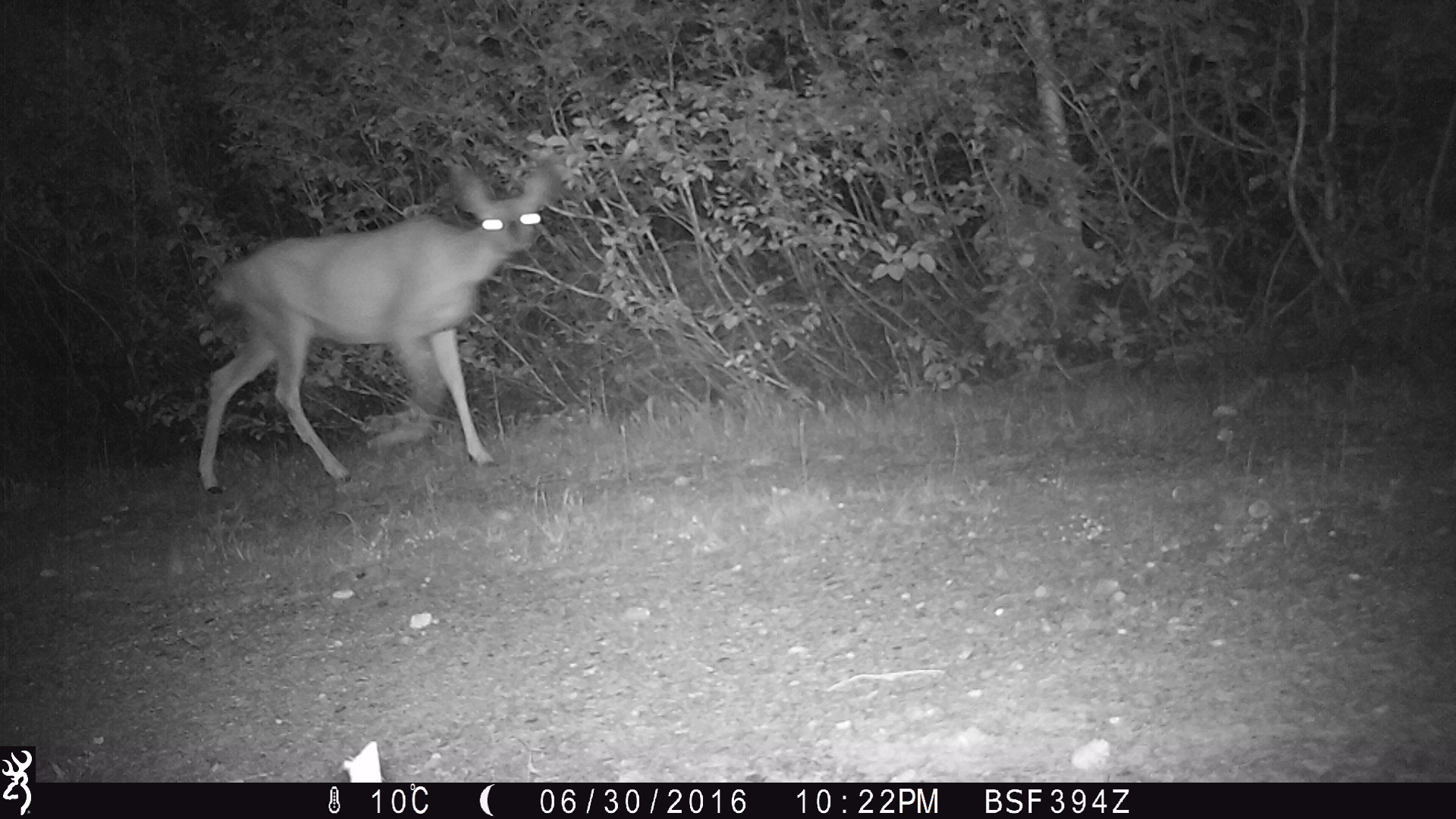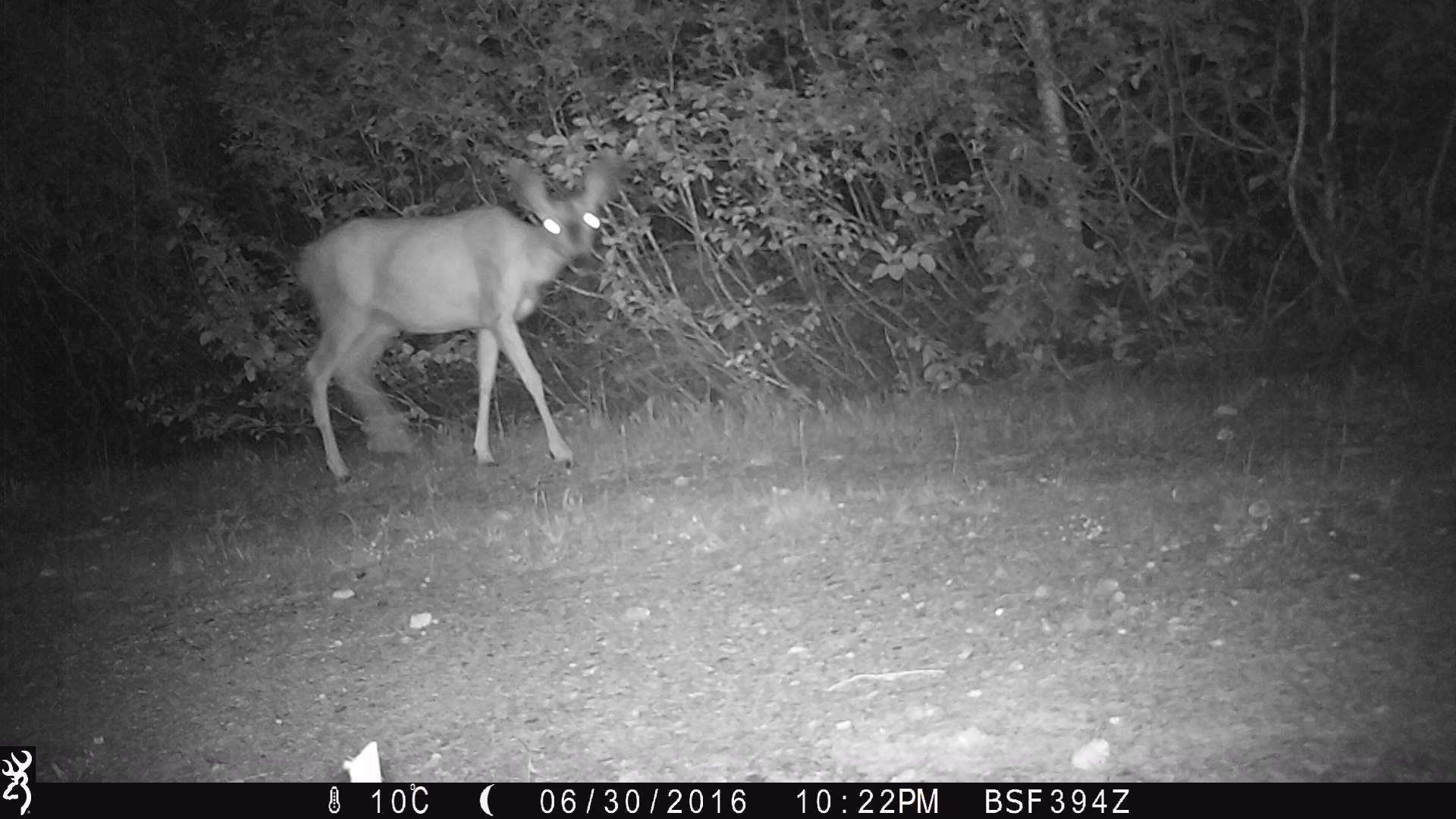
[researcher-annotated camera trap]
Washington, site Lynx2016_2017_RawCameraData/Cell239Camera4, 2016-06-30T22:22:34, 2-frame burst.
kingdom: Animalia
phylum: Chordata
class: Mammalia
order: Artiodactyla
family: Cervidae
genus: Odocoileus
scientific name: Odocoileus hemionus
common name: mule deer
Odocoileus hemionus (mule deer). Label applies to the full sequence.